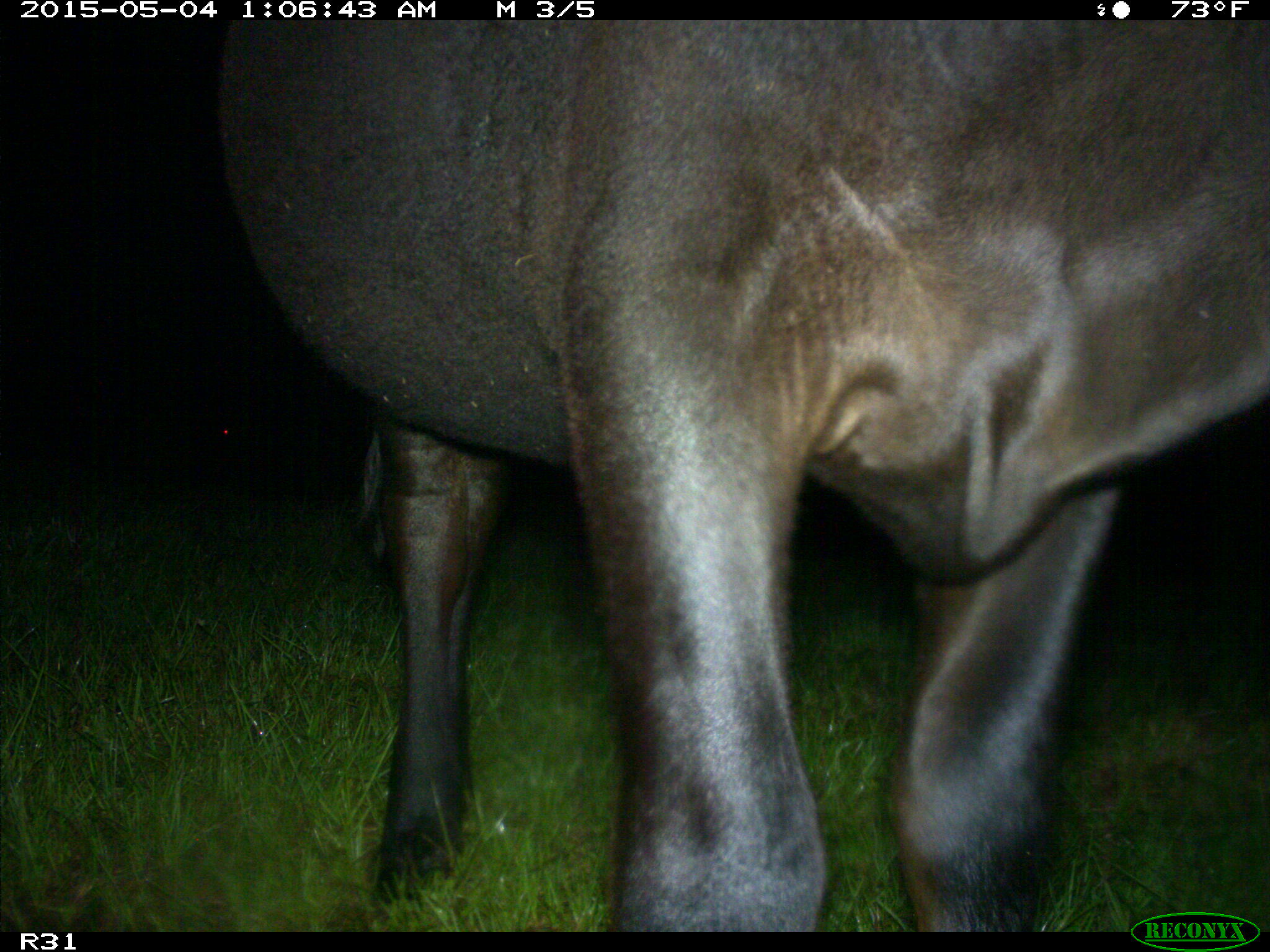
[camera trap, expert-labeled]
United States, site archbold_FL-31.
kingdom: Animalia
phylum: Chordata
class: Mammalia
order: Artiodactyla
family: Bovidae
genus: Bos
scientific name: Bos taurus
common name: domestic cow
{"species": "Bos taurus (domestic cow)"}